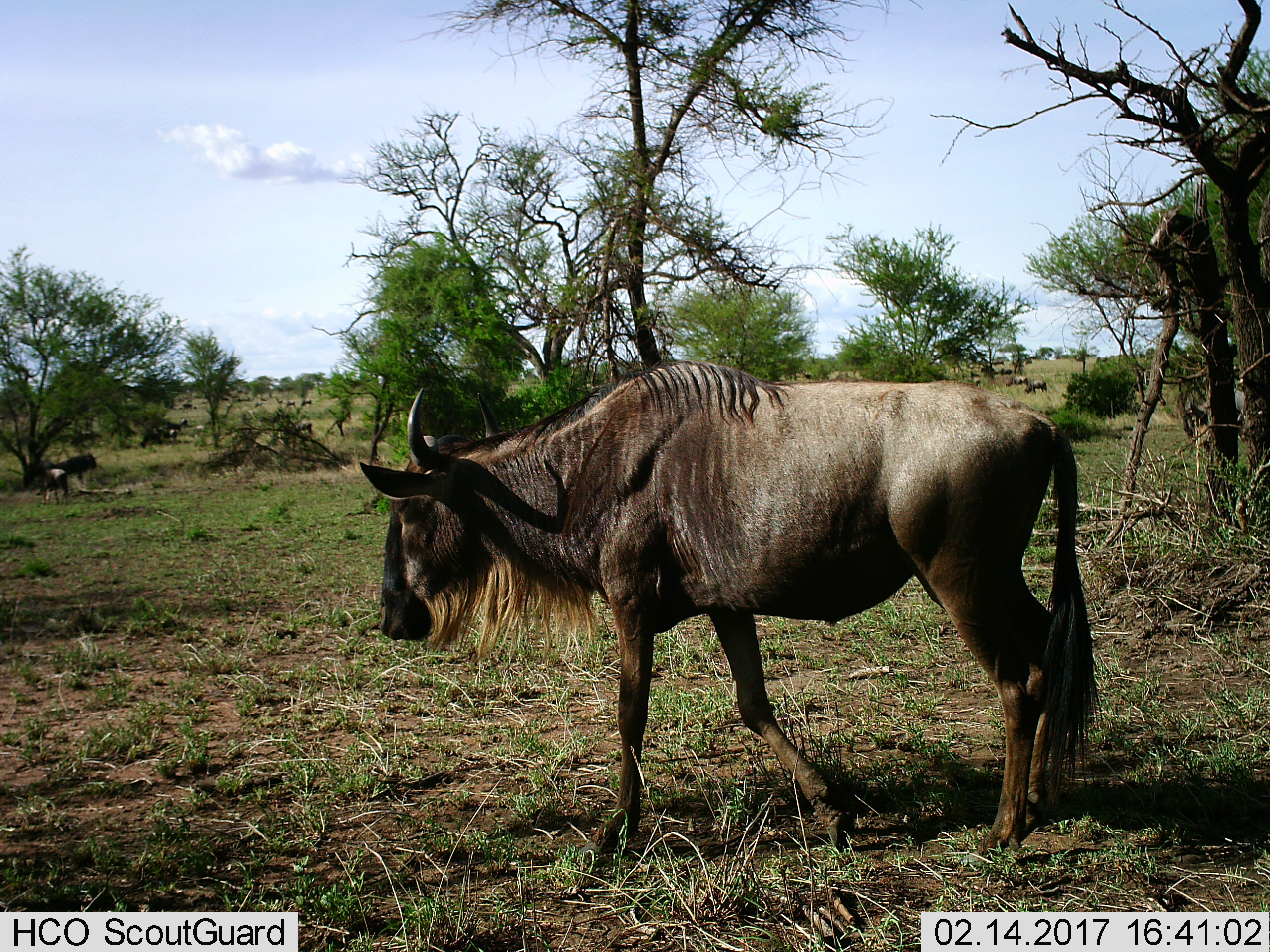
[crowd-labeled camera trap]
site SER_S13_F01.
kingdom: Animalia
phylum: Chordata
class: Mammalia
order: Artiodactyla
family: Bovidae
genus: Connochaetes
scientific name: Connochaetes taurinus taurinus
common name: blue wildebeest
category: wildebeestblue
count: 11-50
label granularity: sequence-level